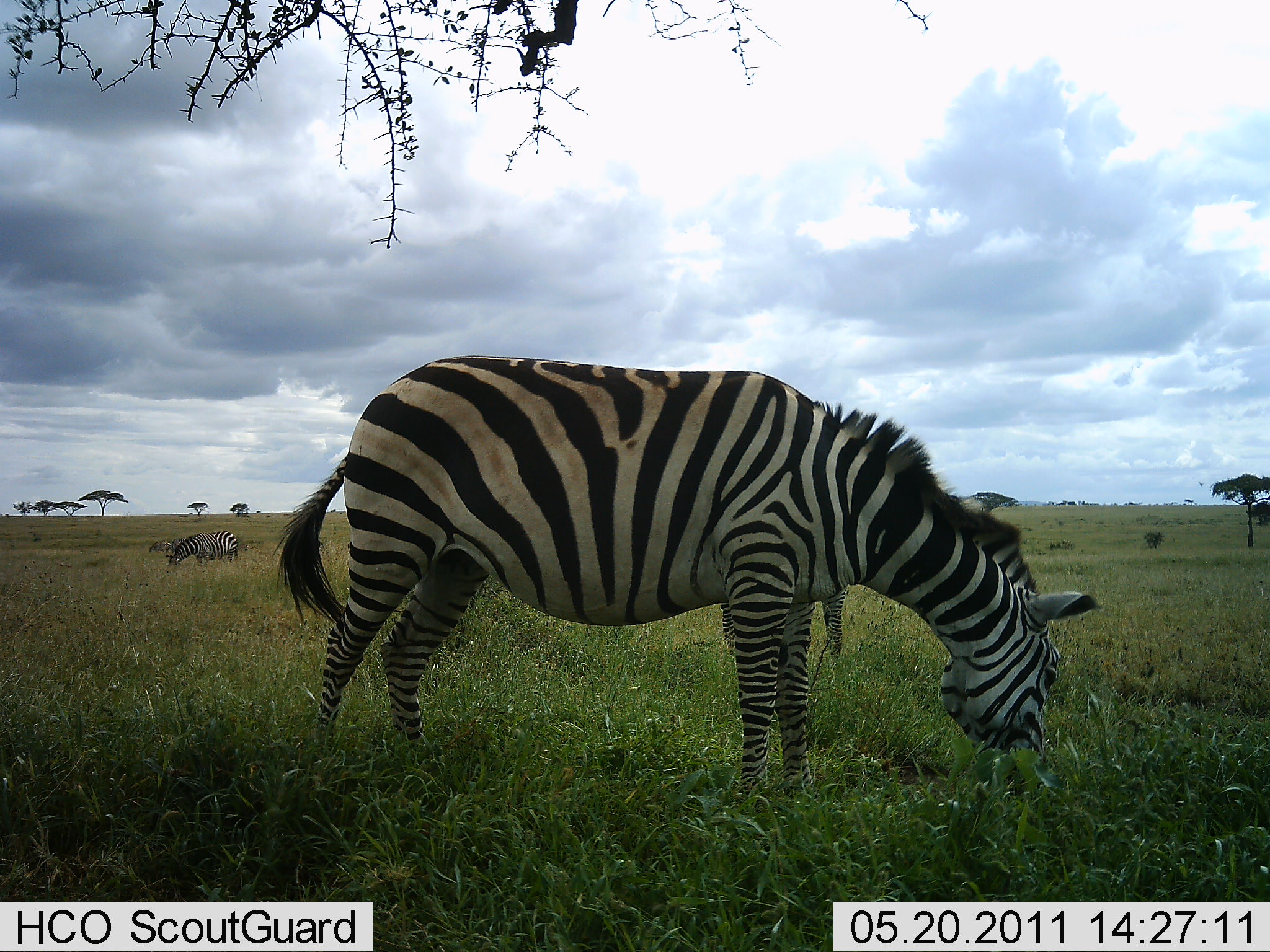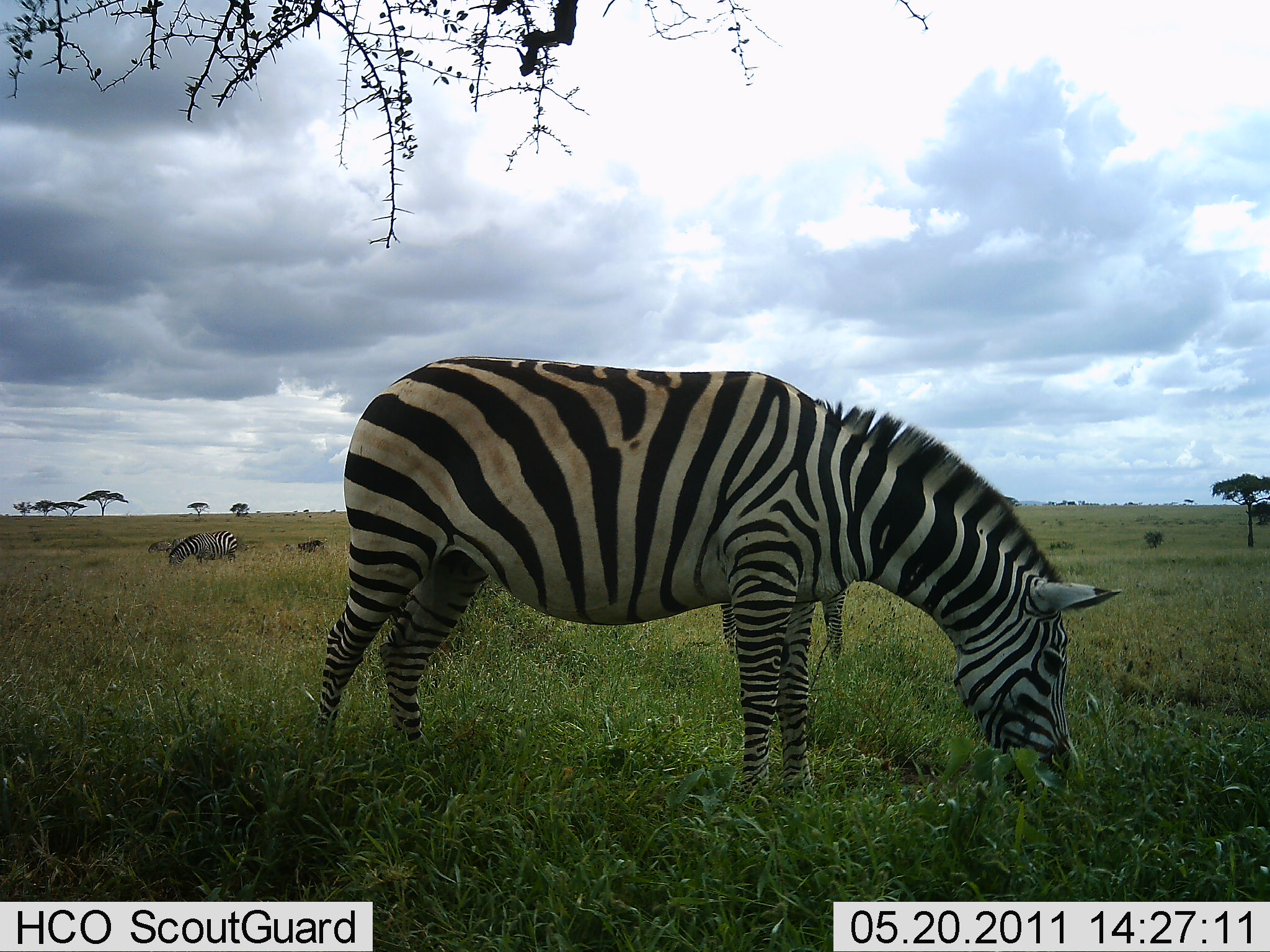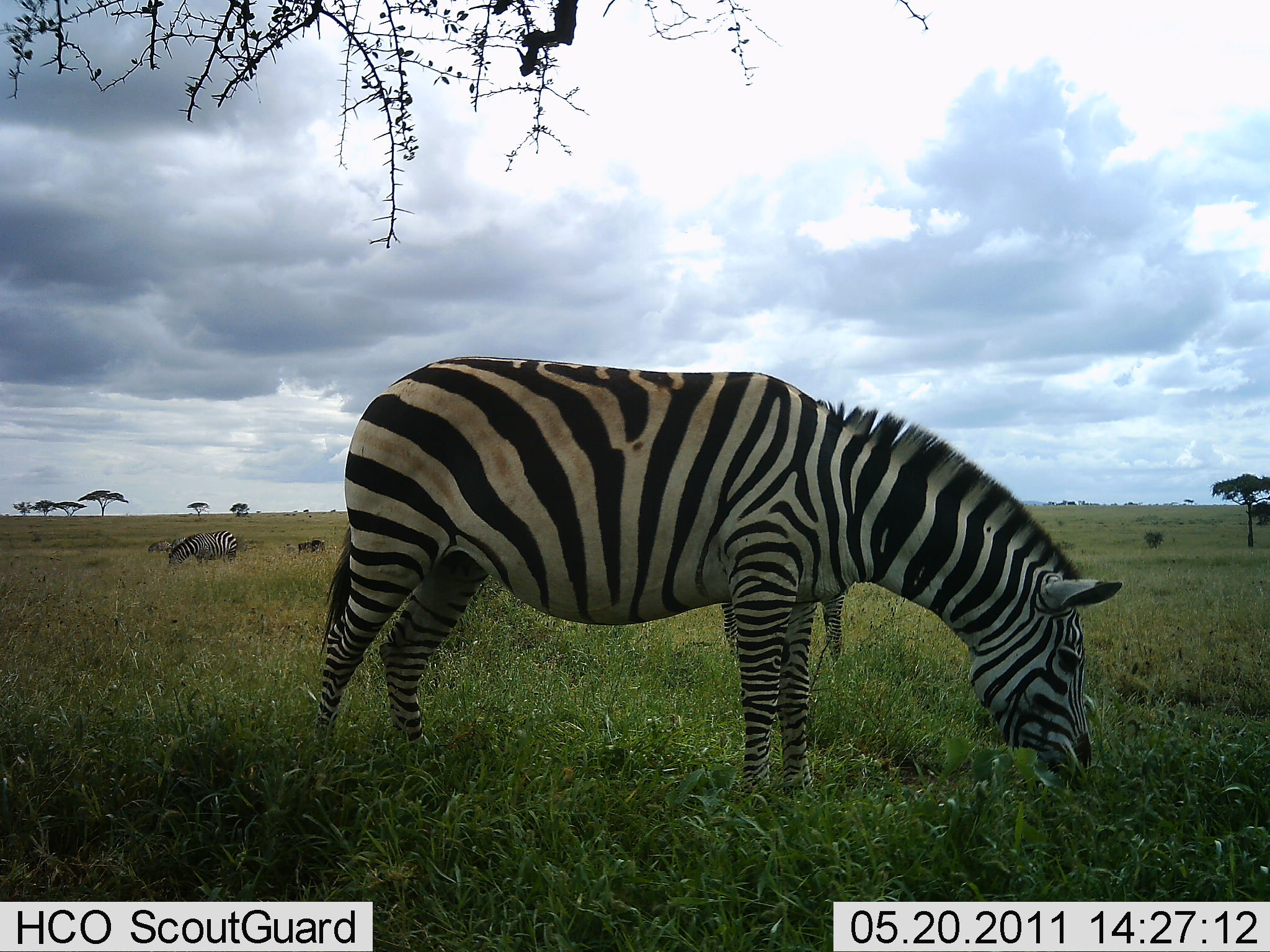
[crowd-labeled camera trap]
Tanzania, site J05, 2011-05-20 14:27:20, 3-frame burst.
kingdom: Animalia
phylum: Chordata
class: Mammalia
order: Perissodactyla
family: Equidae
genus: Equus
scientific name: Equus quagga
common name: plains zebra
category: zebra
Zebra (plains zebra) (Equus quagga), count 3. Behavior (volunteer vote fractions): standing 30%, resting 0%, moving 0%, interacting 0%. Young present (vote fraction): 0%. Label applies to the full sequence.